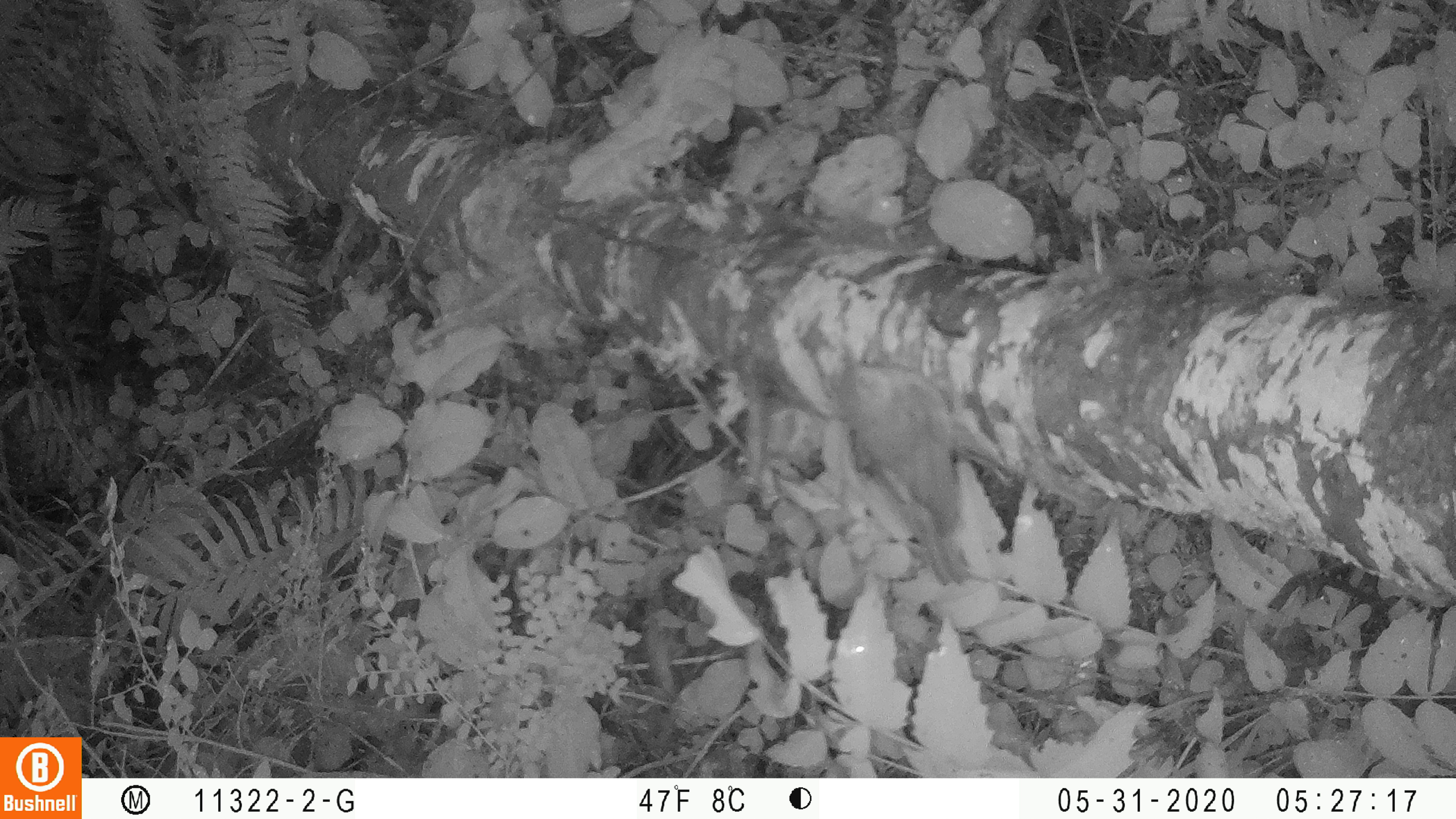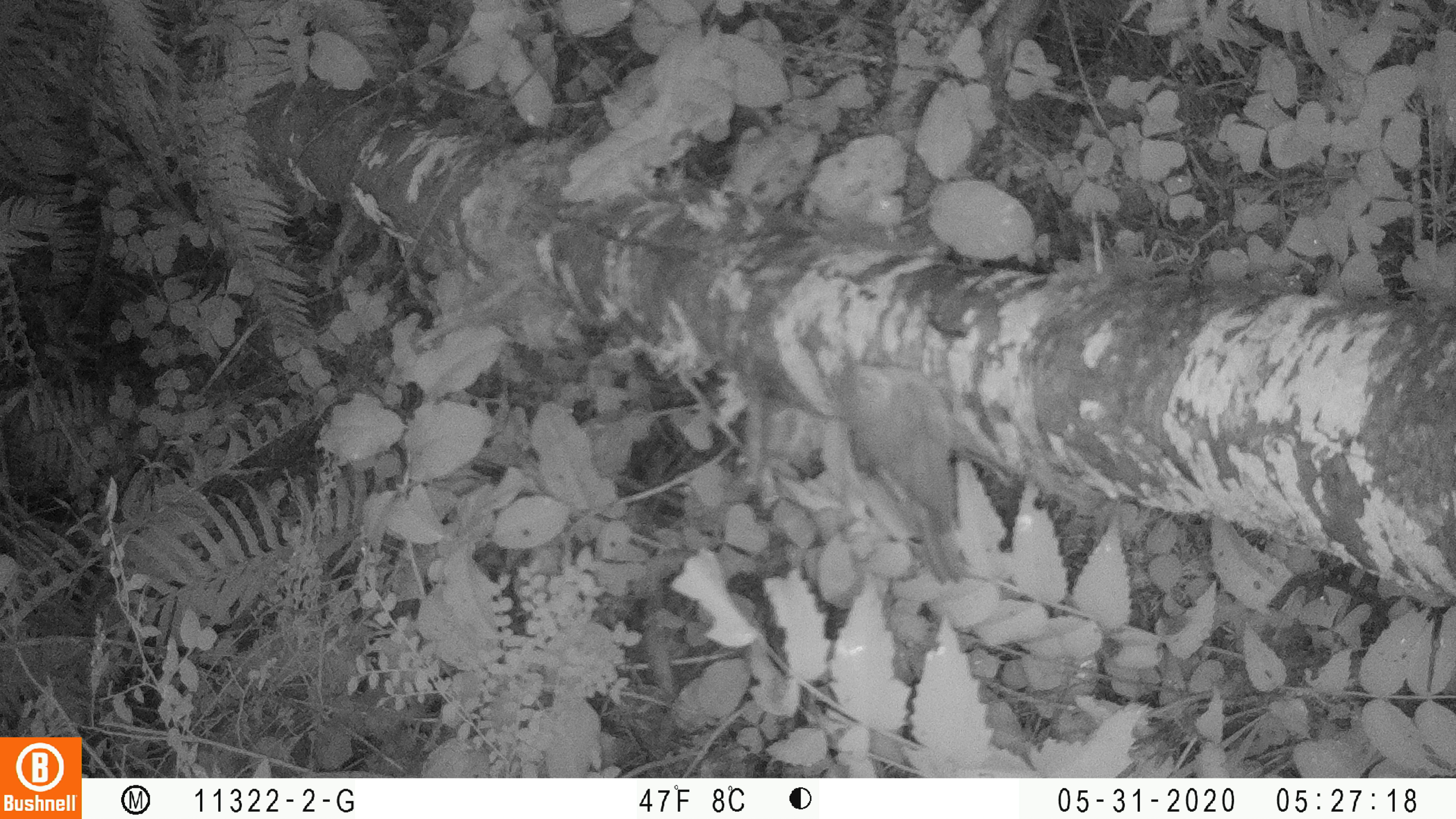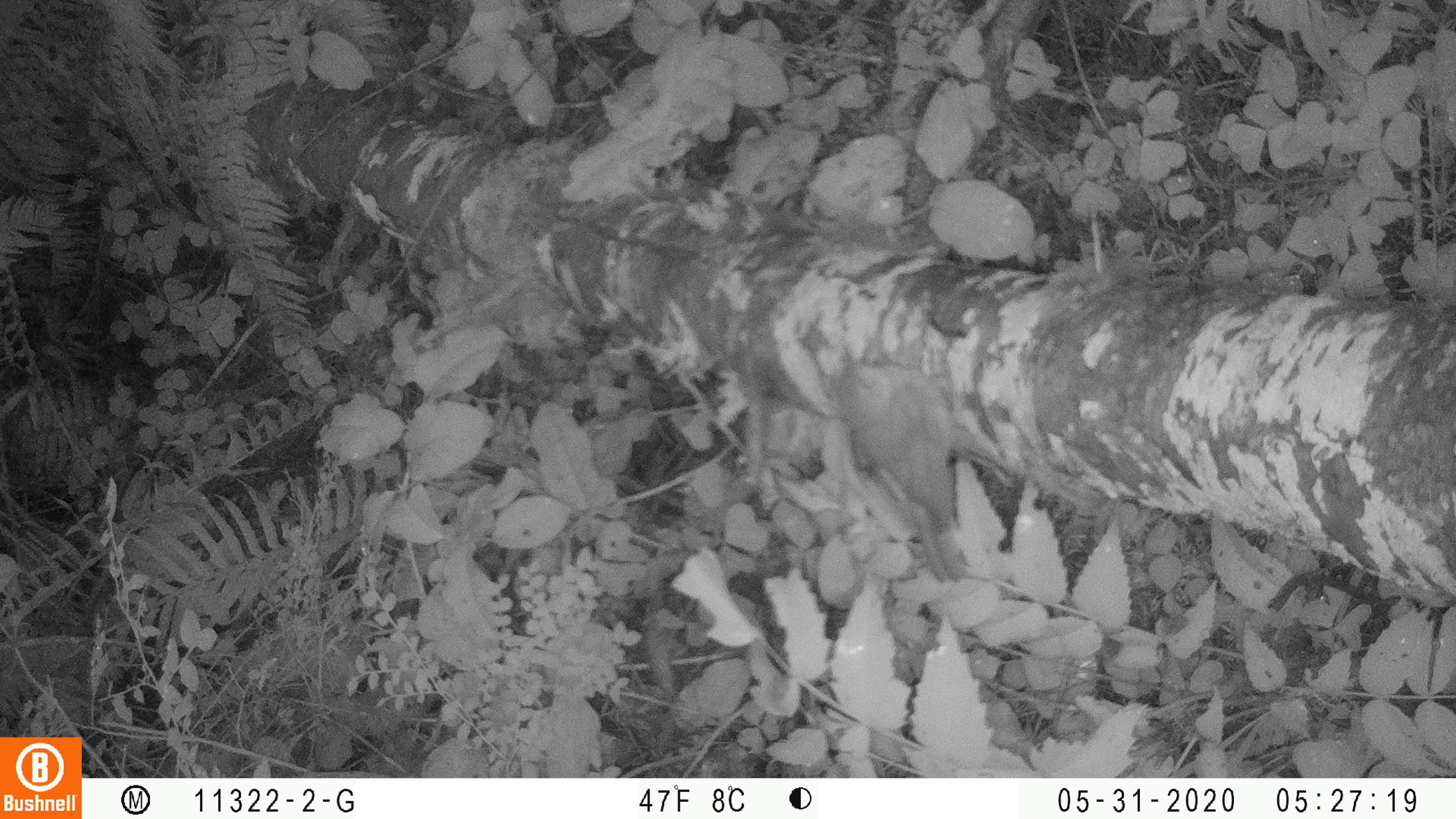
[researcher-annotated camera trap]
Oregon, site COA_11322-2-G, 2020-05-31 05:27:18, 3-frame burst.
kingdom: Animalia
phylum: Chordata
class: Aves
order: Passeriformes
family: Turdidae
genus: Catharus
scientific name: Catharus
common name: brown thrushes and nightingale-thrushes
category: catharus species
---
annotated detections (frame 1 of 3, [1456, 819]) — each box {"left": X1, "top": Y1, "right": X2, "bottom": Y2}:
catharus species: {"left": 831, "top": 346, "right": 969, "bottom": 585}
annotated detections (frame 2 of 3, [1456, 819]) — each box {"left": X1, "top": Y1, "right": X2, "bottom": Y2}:
catharus species: {"left": 830, "top": 342, "right": 963, "bottom": 579}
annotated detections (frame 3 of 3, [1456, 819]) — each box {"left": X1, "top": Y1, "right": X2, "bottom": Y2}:
catharus species: {"left": 831, "top": 344, "right": 967, "bottom": 581}